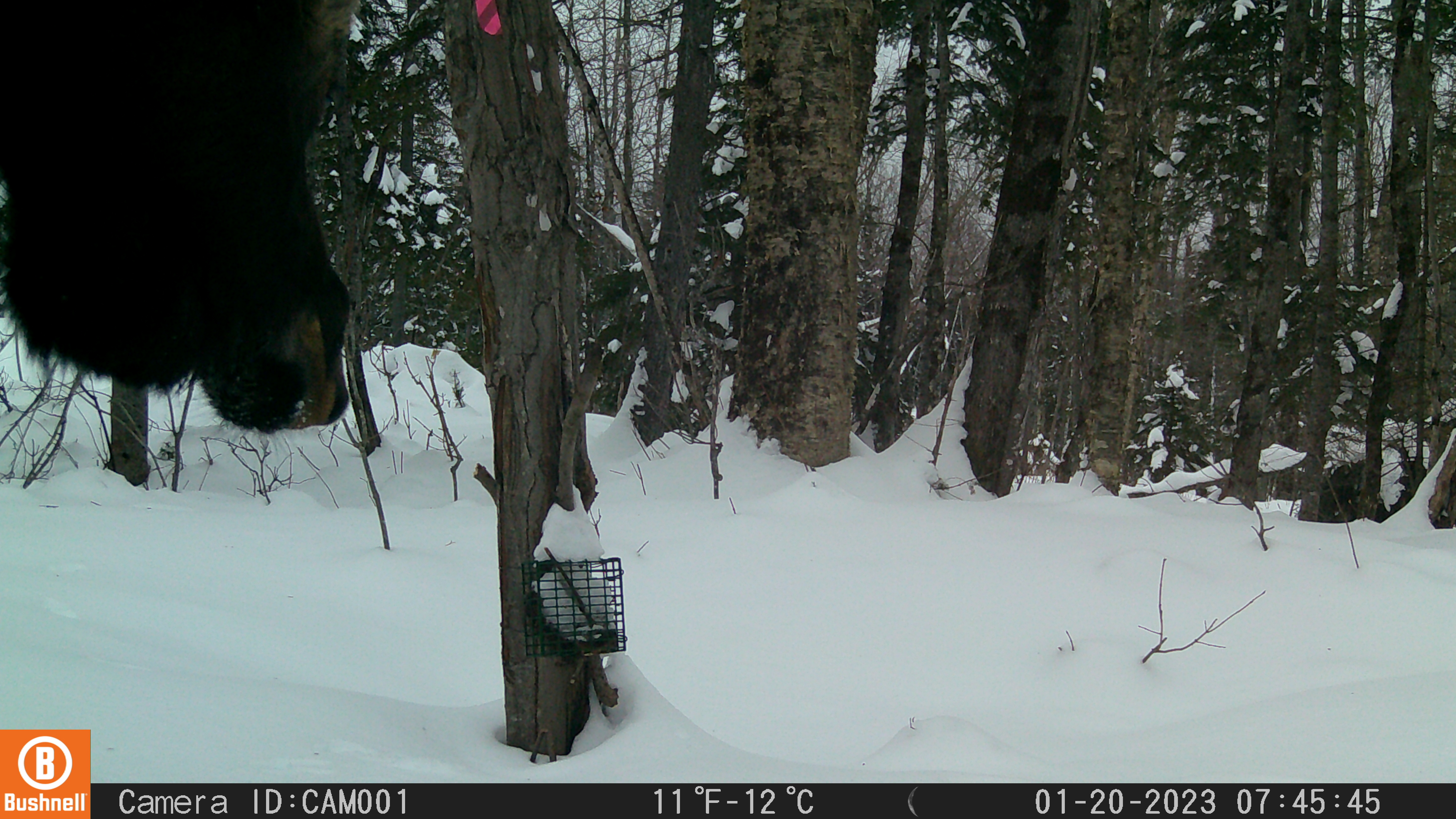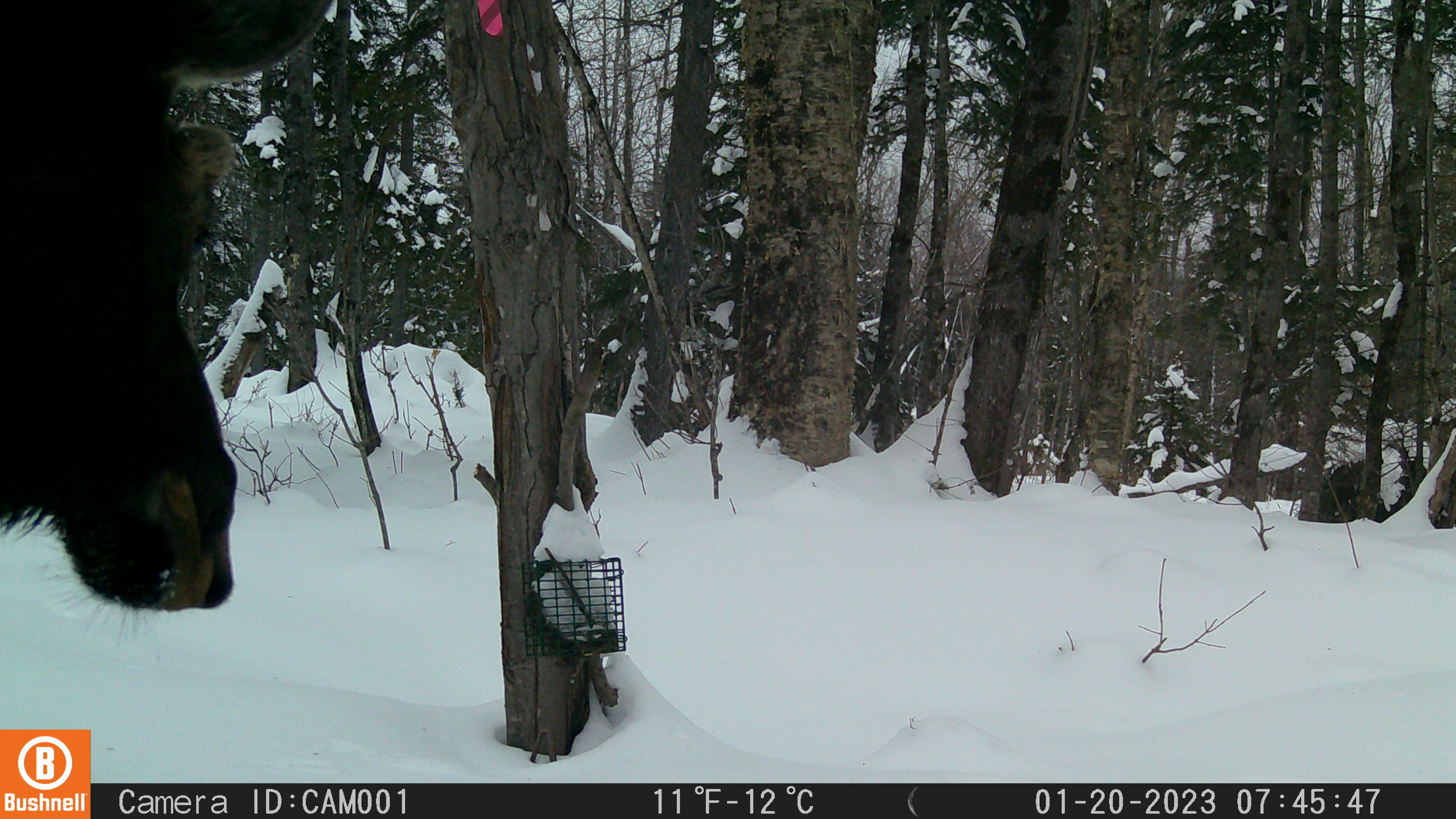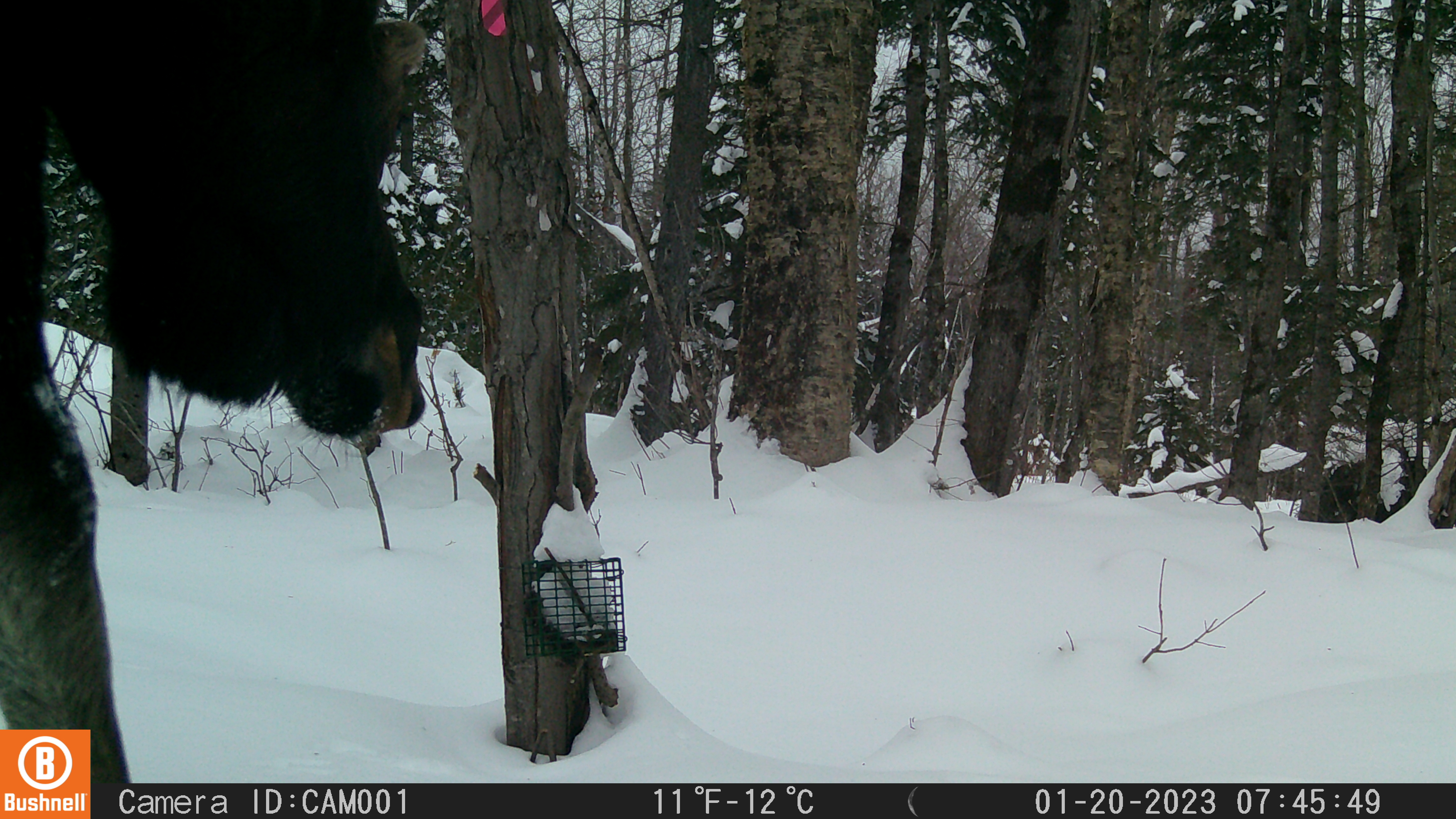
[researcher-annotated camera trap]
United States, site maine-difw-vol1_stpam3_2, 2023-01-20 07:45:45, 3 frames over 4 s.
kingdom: Animalia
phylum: Chordata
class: Mammalia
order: Artiodactyla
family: Cervidae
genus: Alces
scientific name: Alces alces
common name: moose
Moose (Alces alces).